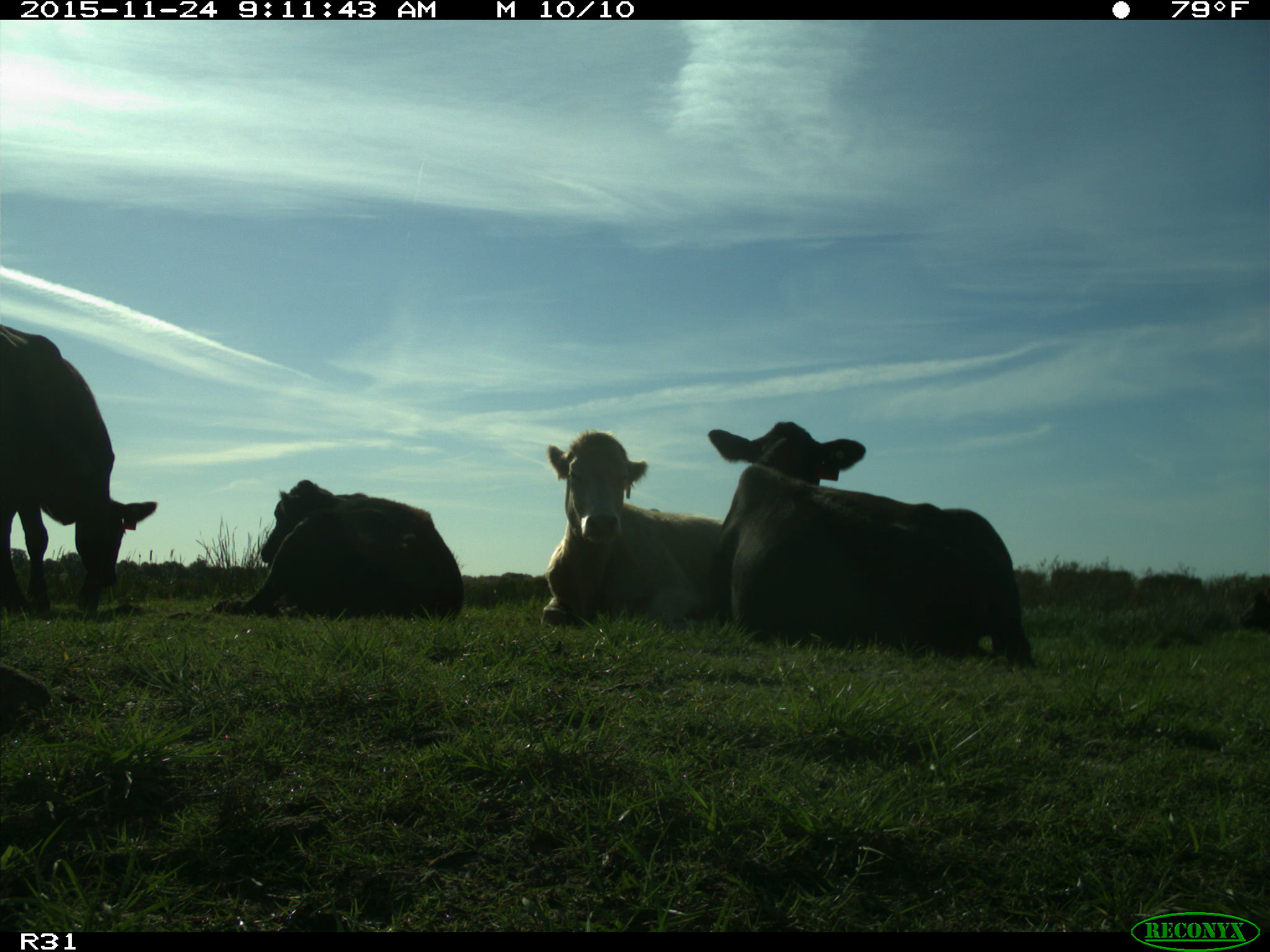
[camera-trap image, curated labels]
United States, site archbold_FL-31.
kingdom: Animalia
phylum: Chordata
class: Mammalia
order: Artiodactyla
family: Bovidae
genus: Bos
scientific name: Bos taurus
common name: domestic cow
Bos taurus (domestic cow).